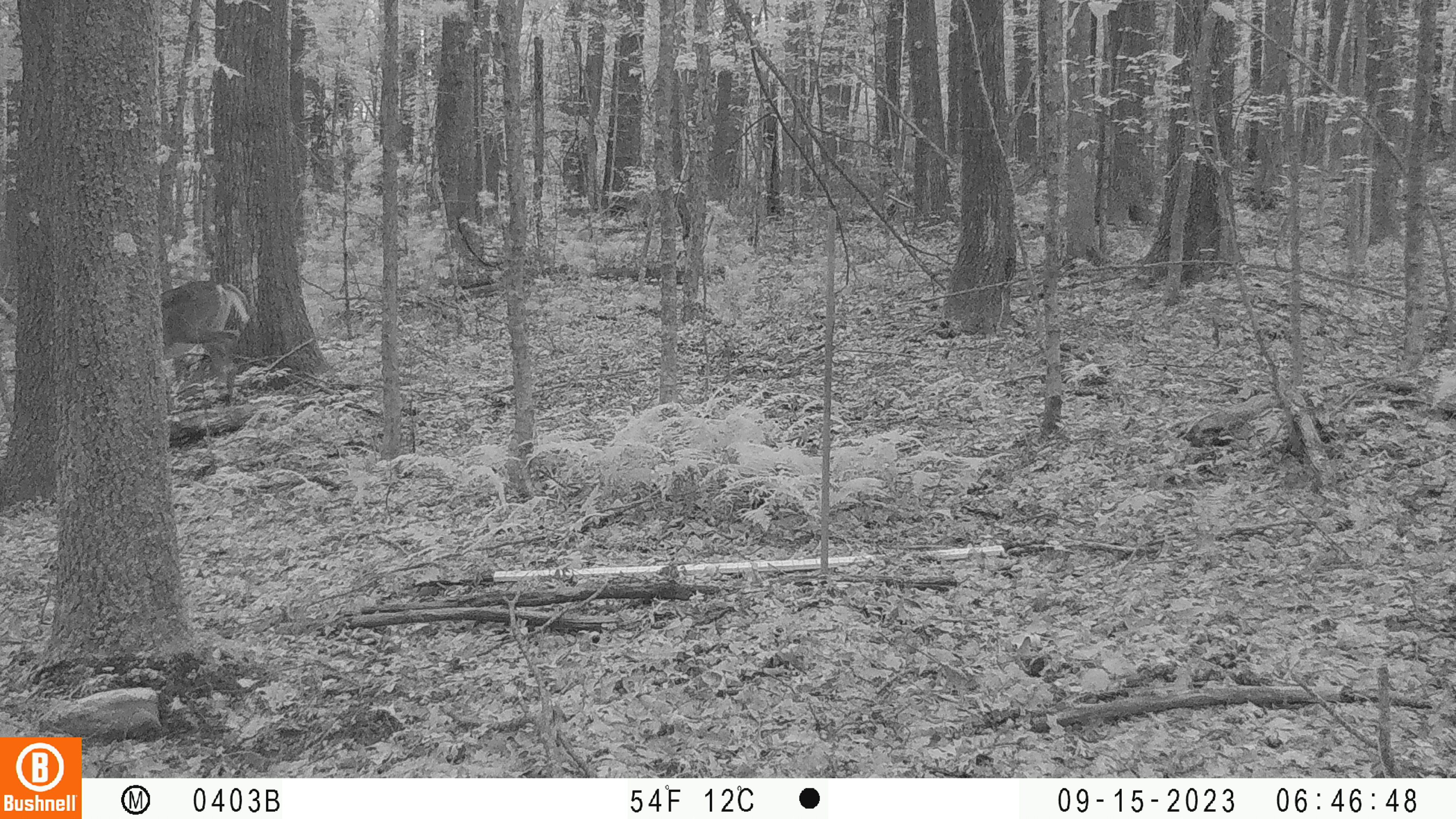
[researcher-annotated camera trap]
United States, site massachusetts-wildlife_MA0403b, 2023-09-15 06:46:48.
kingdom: Animalia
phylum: Chordata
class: Mammalia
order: Artiodactyla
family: Cervidae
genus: Odocoileus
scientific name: Odocoileus virginianus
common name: white-tailed deer